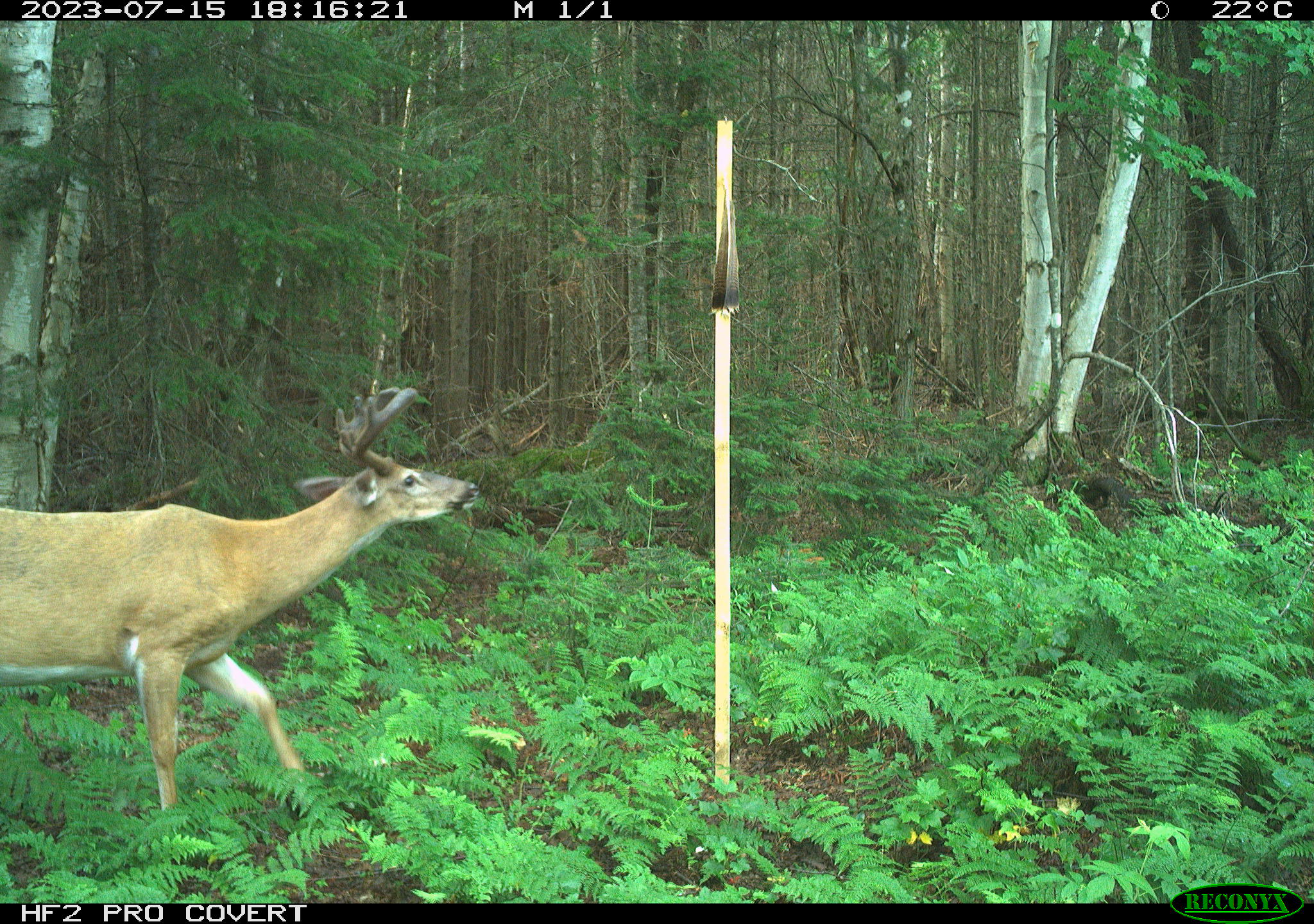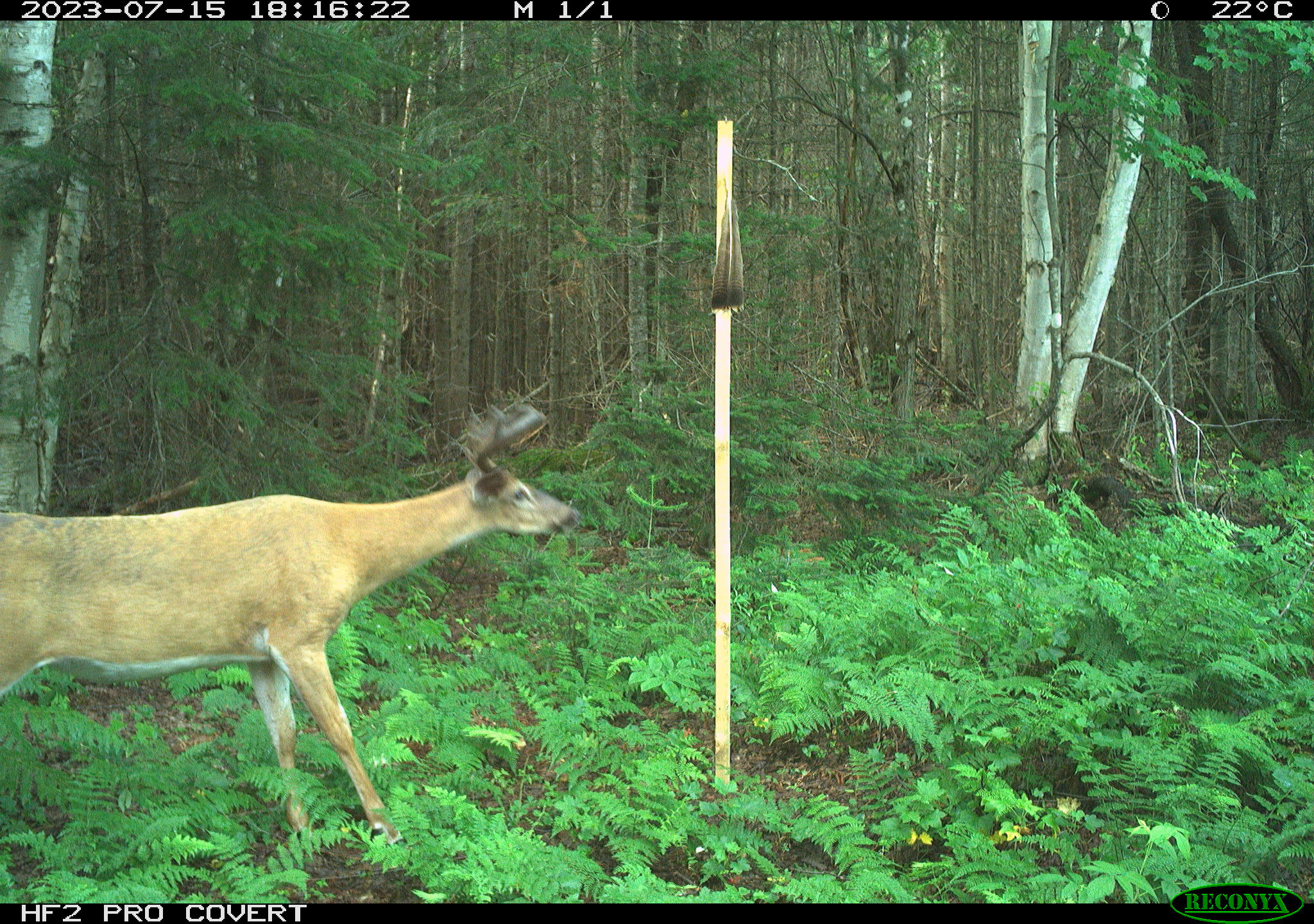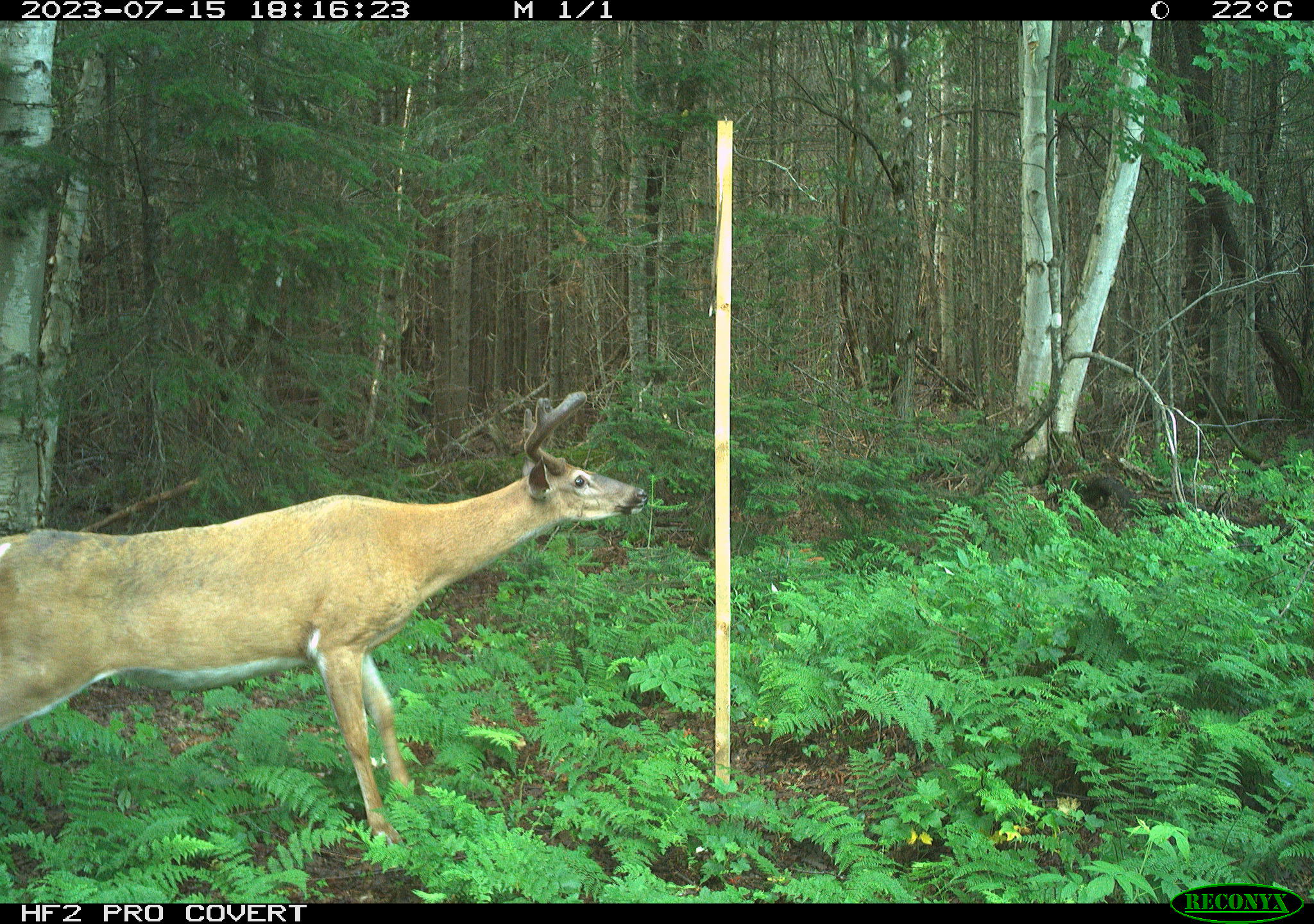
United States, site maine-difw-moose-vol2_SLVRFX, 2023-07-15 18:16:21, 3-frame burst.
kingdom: Animalia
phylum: Chordata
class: Mammalia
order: Artiodactyla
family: Cervidae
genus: Odocoileus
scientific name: Odocoileus virginianus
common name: white-tailed deer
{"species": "white-tailed deer (Odocoileus virginianus)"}